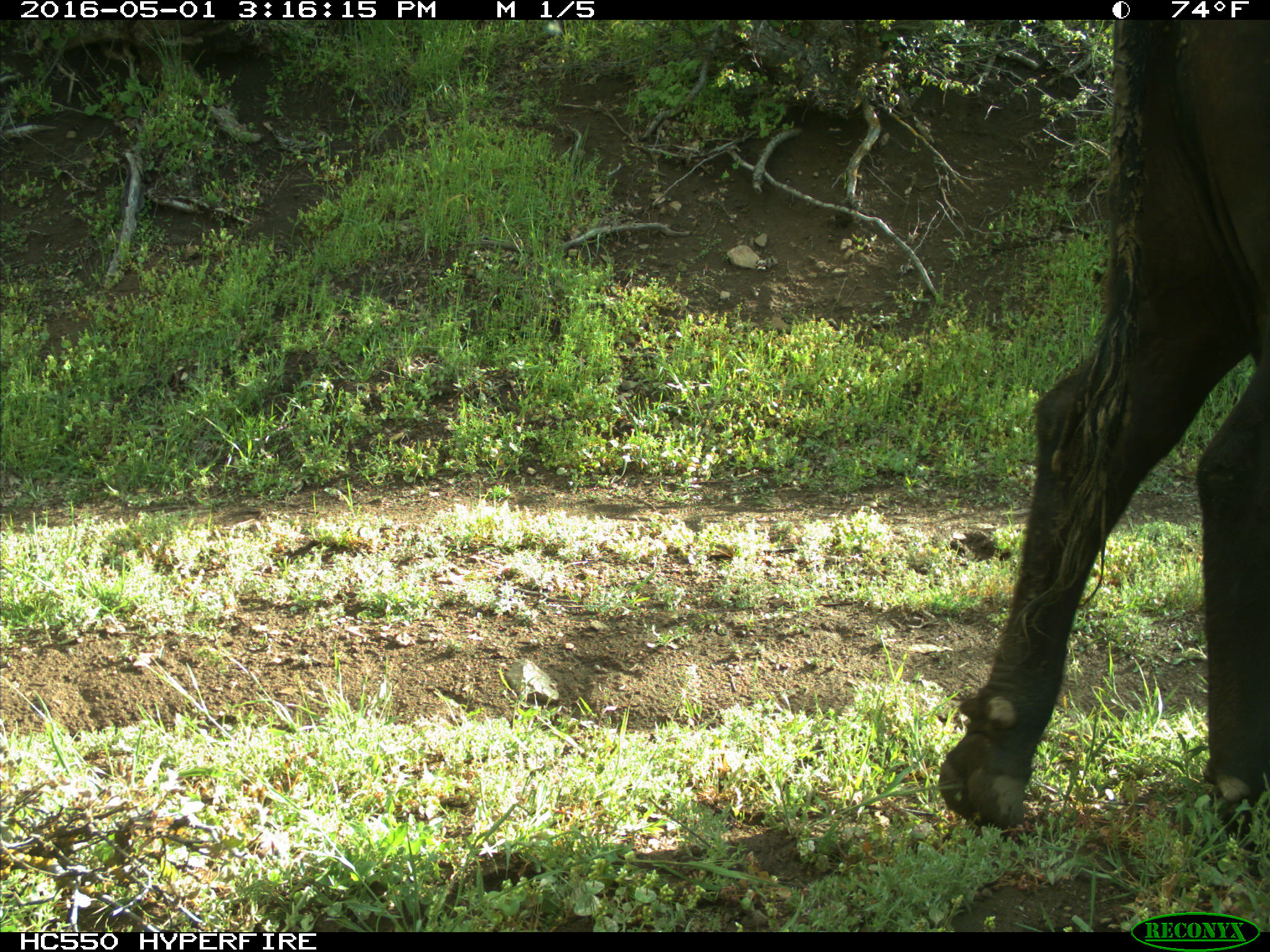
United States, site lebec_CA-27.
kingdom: Animalia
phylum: Chordata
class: Mammalia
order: Artiodactyla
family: Bovidae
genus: Bos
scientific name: Bos taurus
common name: domestic cow